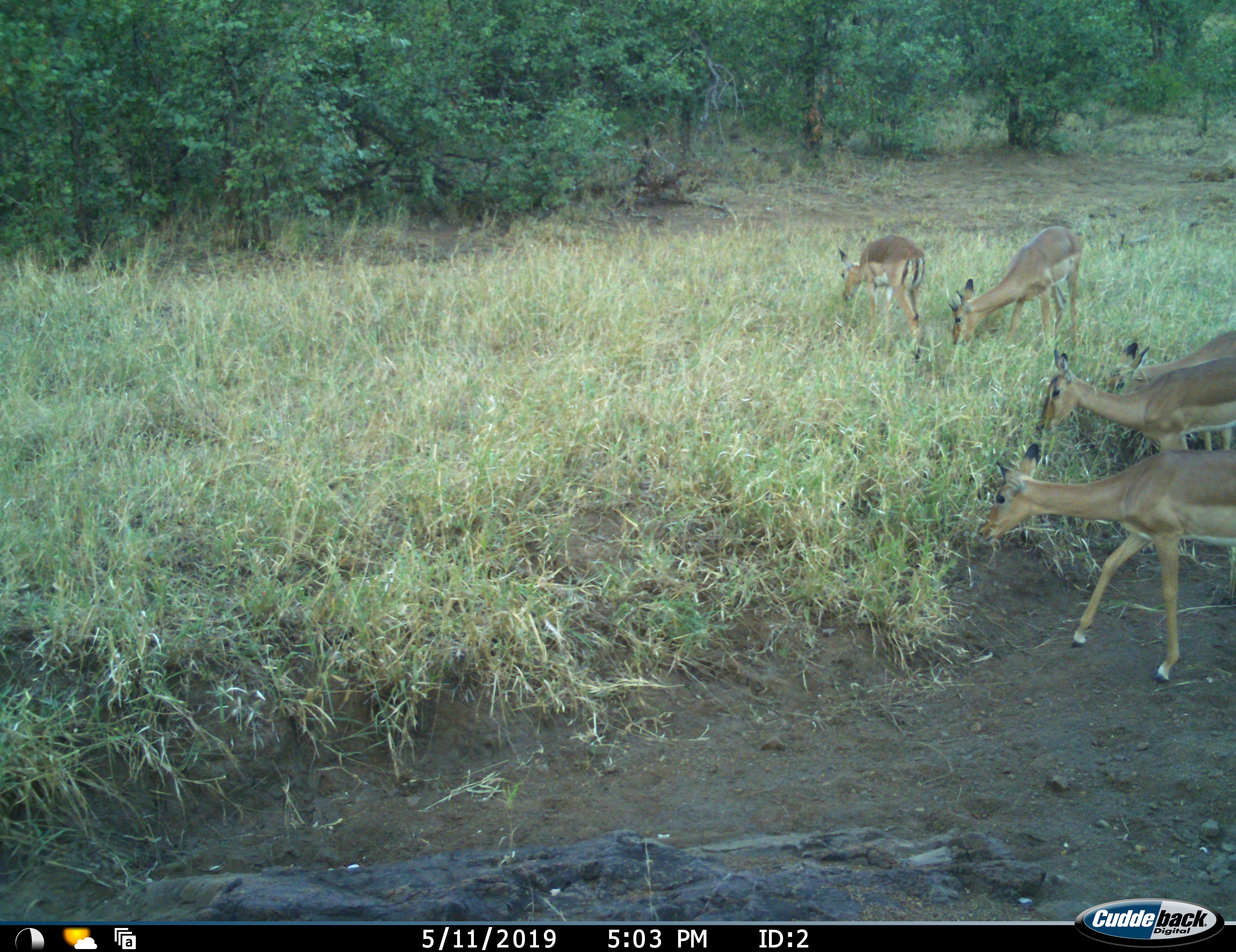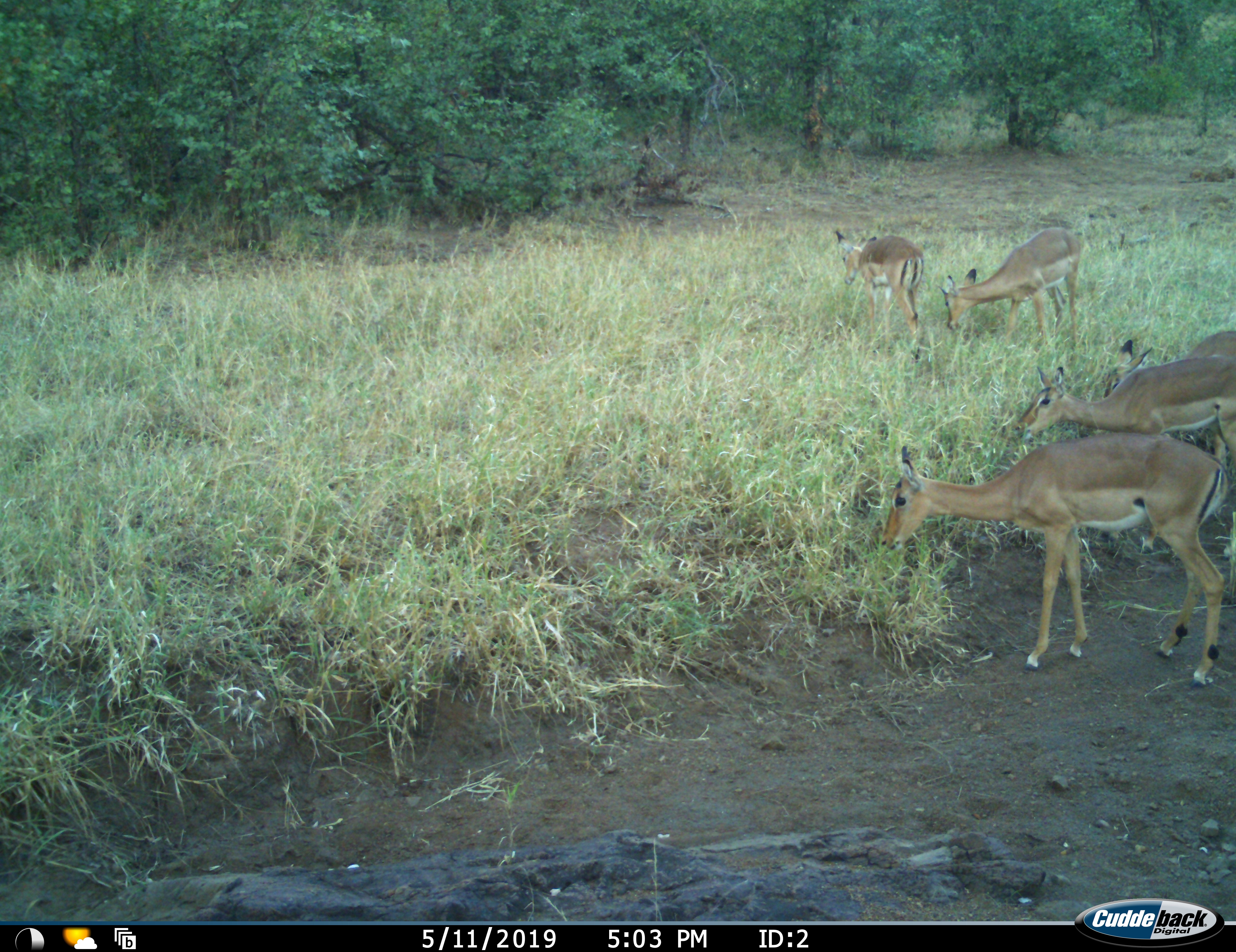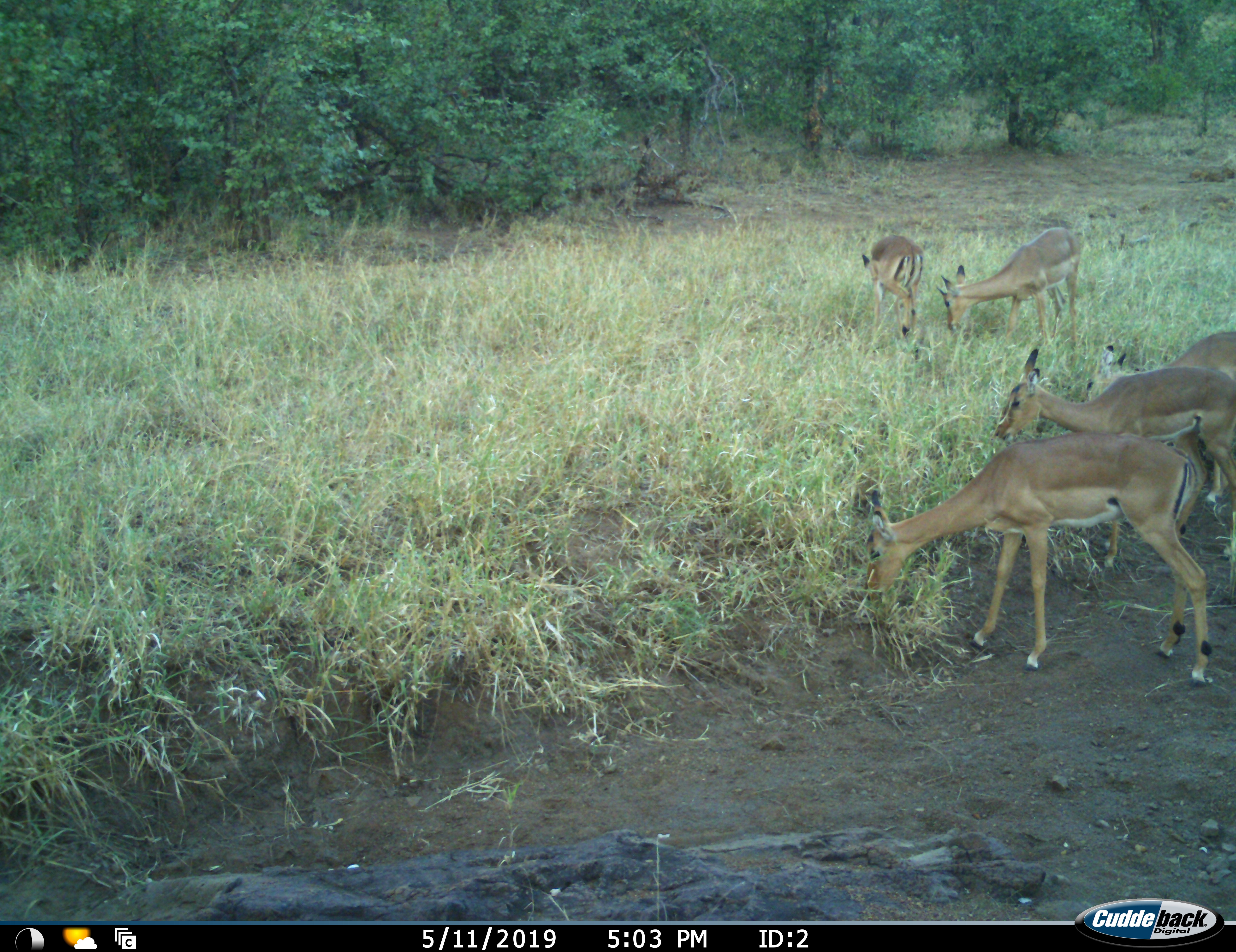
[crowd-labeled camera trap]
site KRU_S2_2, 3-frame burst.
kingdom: Animalia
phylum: Chordata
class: Mammalia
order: Artiodactyla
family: Bovidae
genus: Aepyceros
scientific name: Aepyceros melampus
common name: impala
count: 5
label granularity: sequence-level